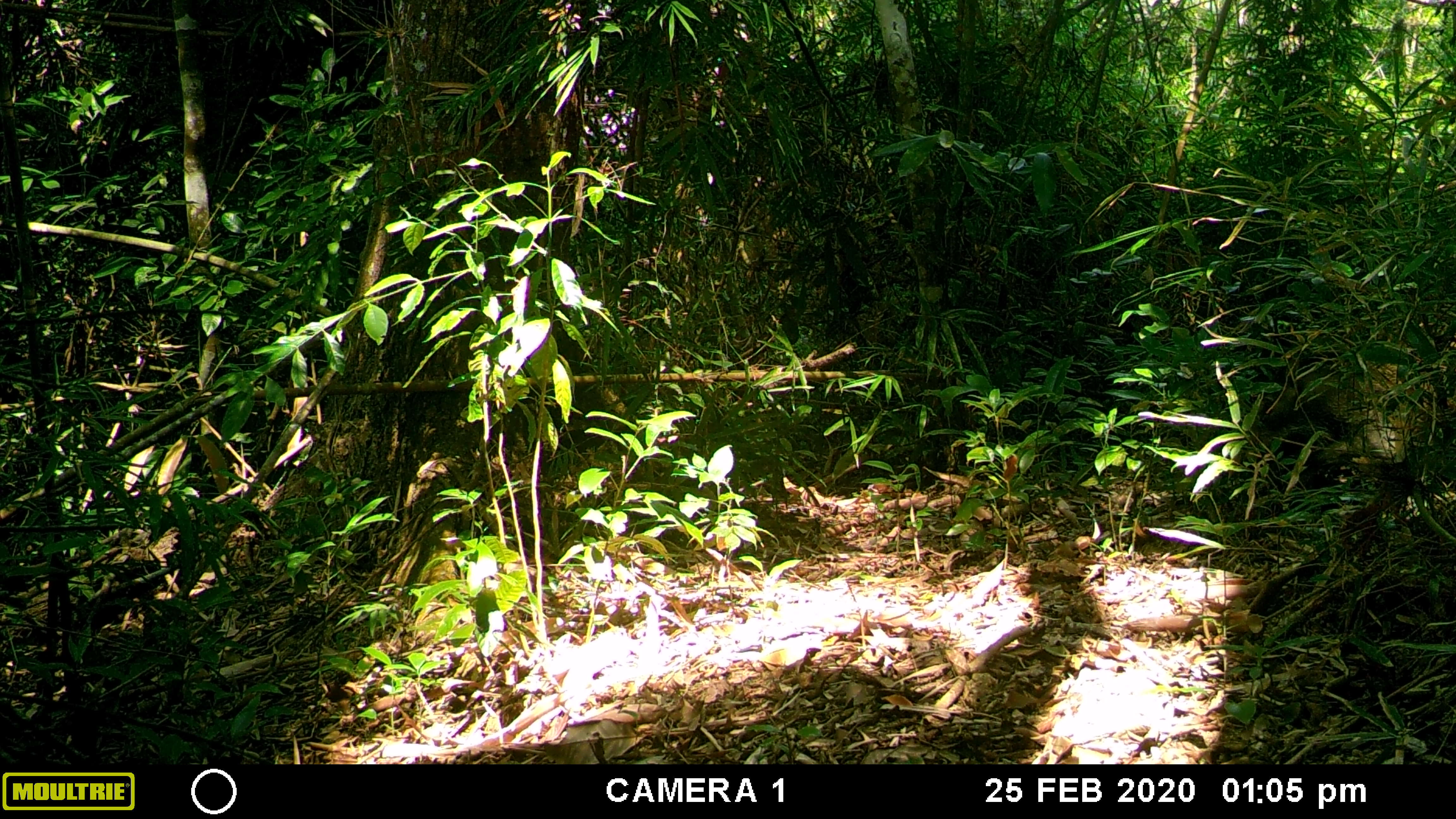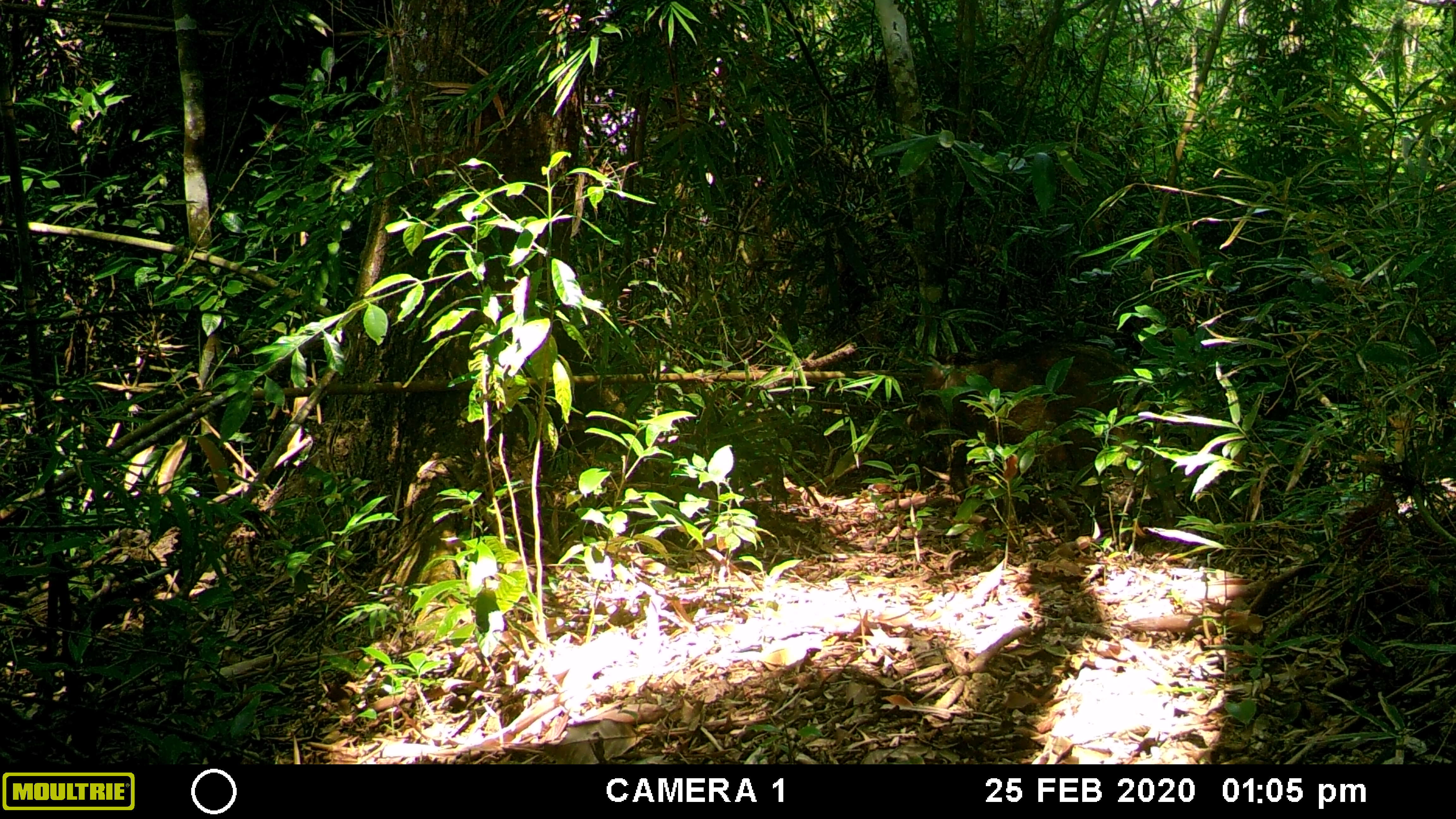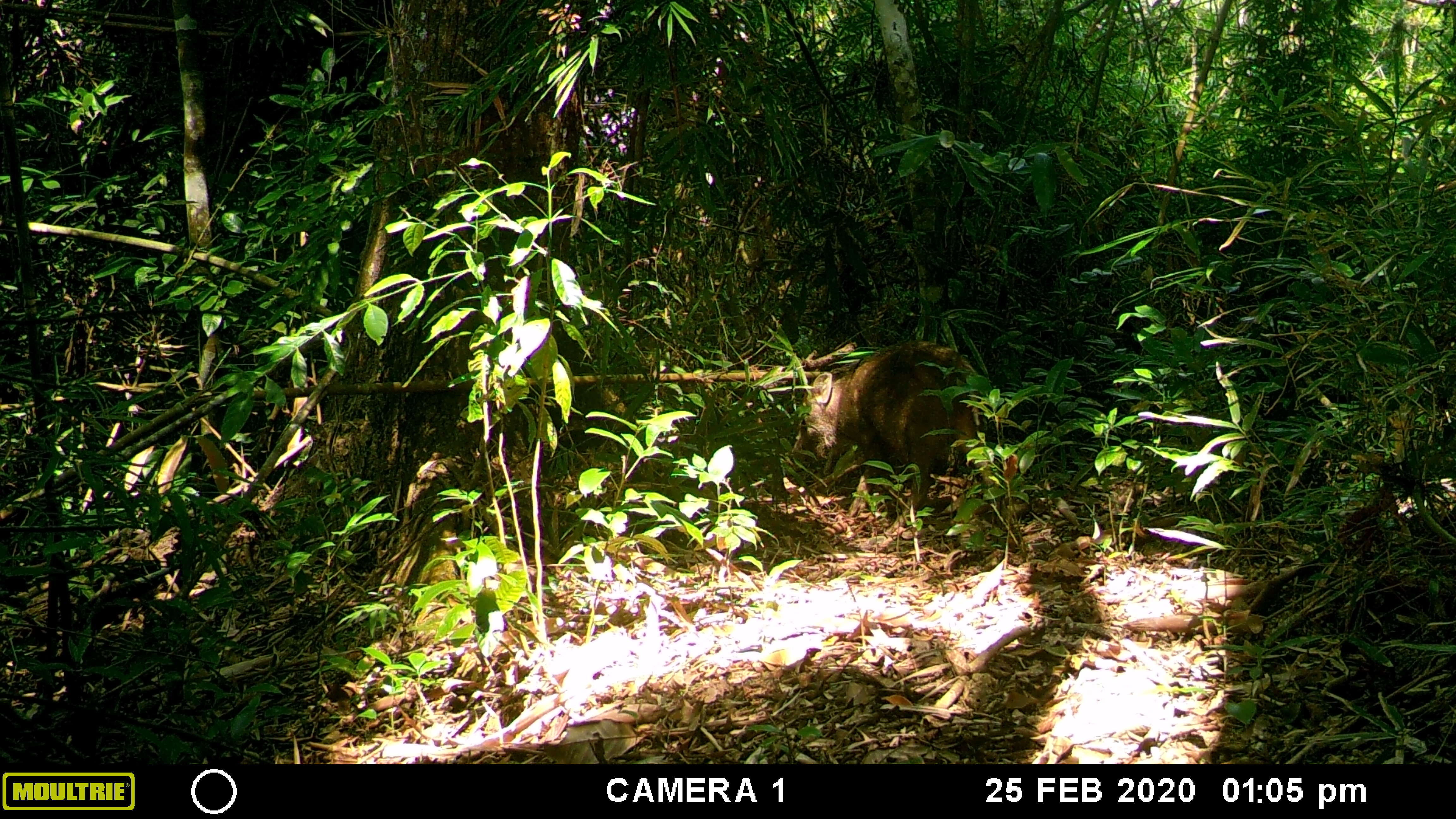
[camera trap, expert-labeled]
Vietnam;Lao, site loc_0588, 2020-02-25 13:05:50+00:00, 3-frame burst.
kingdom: Animalia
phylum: Chordata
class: Mammalia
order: Artiodactyla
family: Suidae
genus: Sus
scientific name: Sus scrofa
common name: eurasian wild pig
Eurasian wild pig (Sus scrofa). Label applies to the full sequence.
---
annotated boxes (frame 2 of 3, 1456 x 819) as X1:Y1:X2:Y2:
eurasian wild pig: 910:344:1134:484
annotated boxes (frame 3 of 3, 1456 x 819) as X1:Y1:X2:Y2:
eurasian wild pig: 800:341:988:534